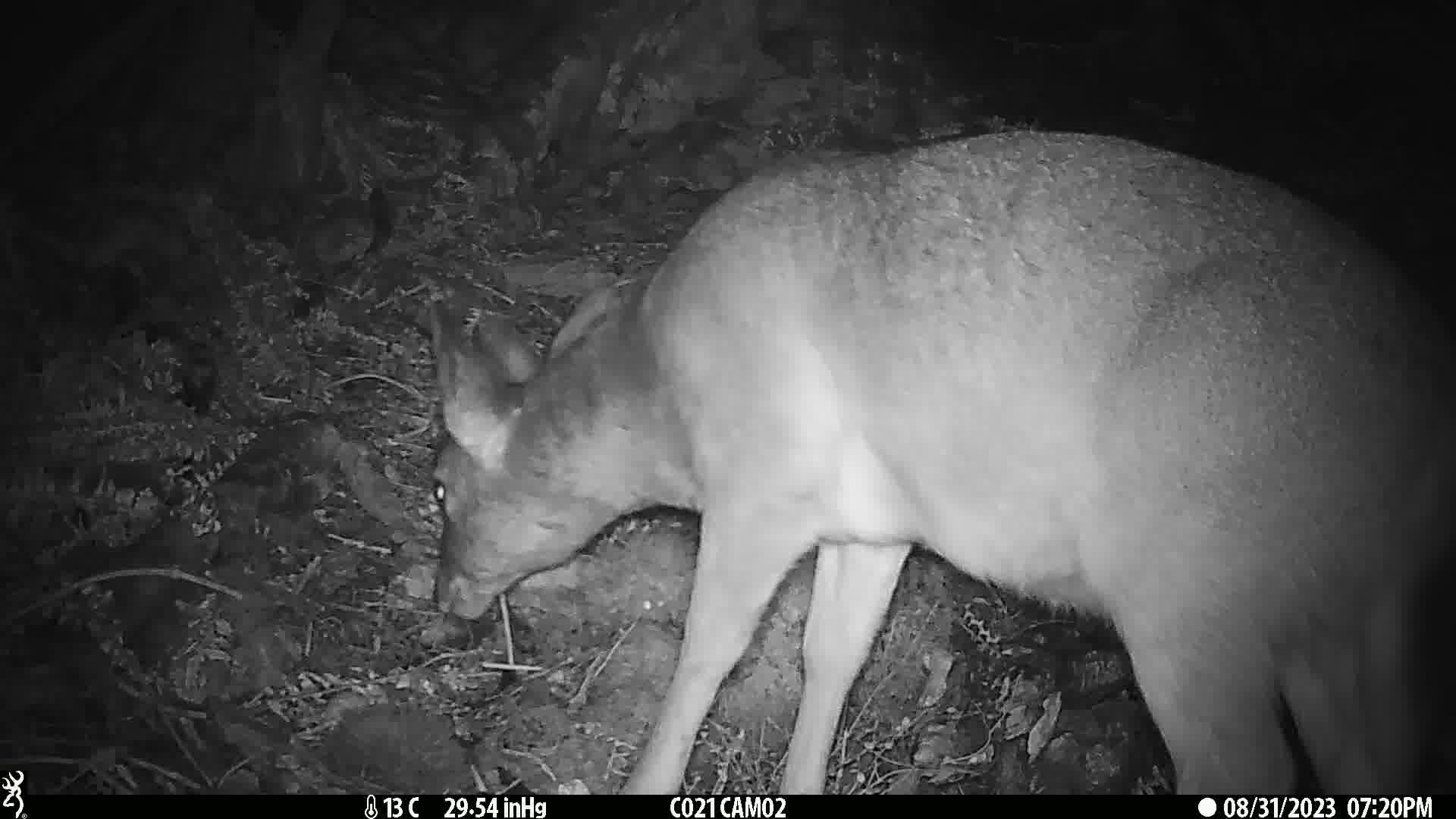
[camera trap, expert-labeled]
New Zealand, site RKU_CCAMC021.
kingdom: Animalia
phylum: Chordata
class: Mammalia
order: Artiodactyla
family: Cervidae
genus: Odocoileus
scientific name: Odocoileus virginianus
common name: white-tailed deer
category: white tailed deer